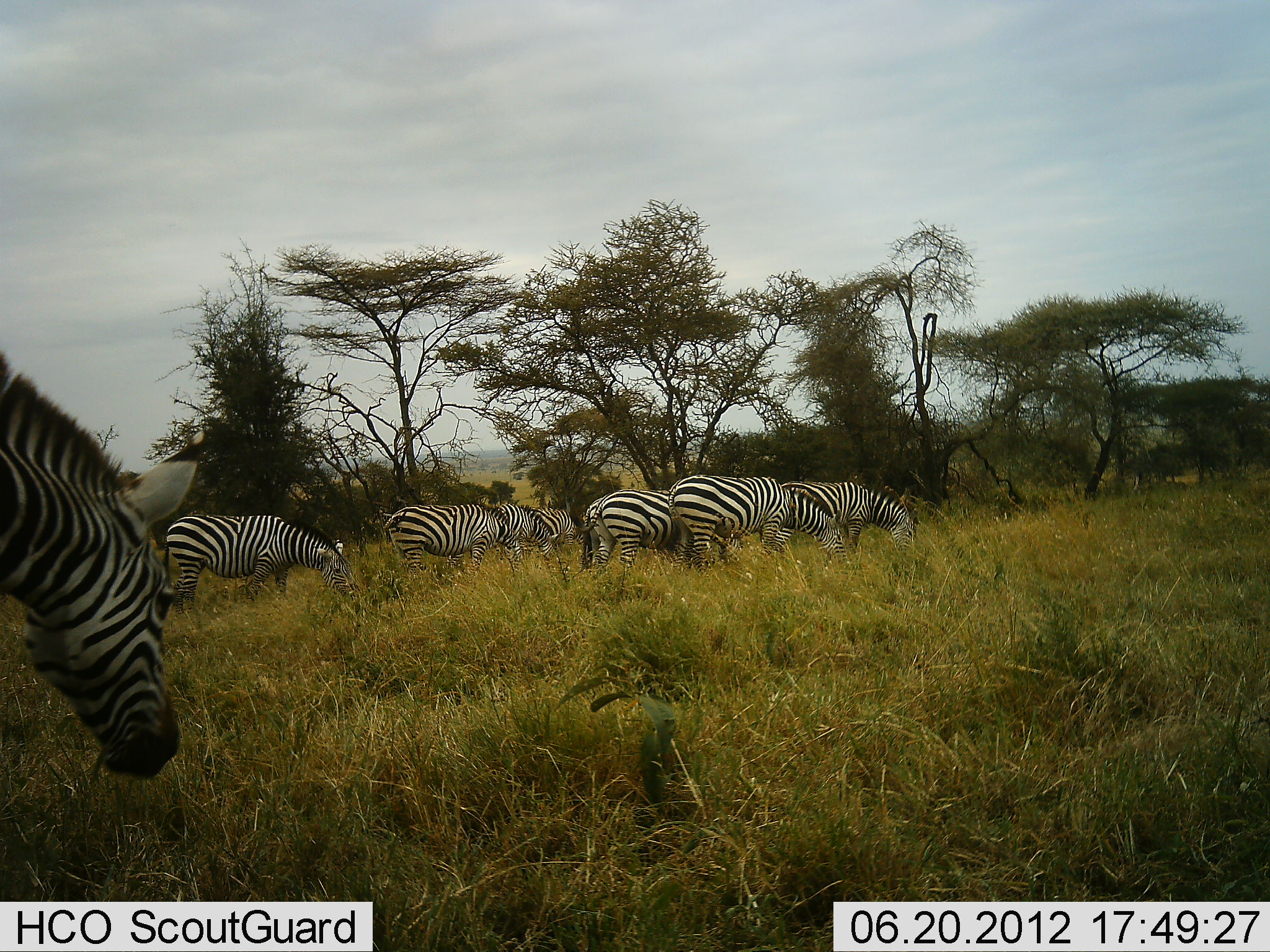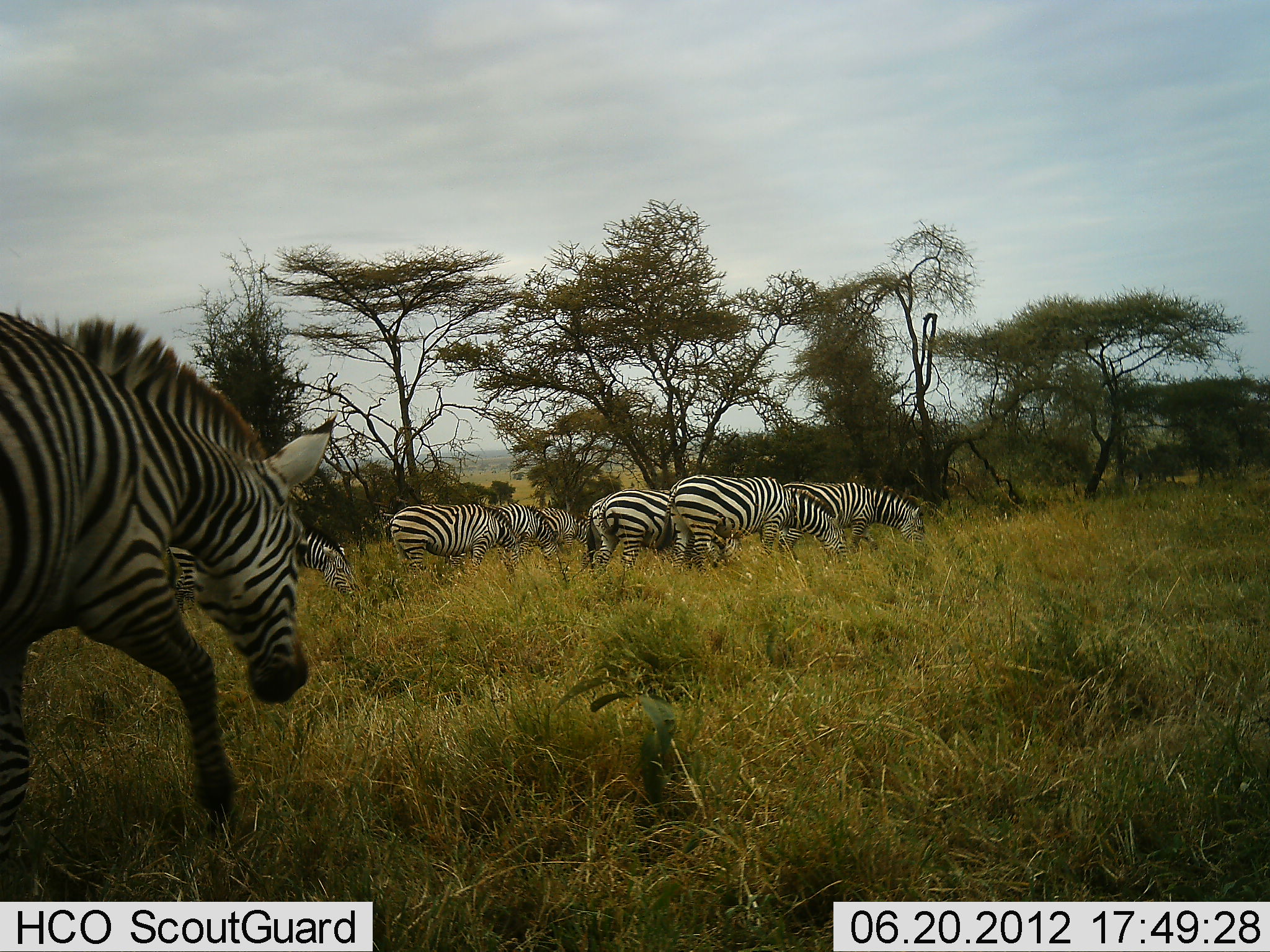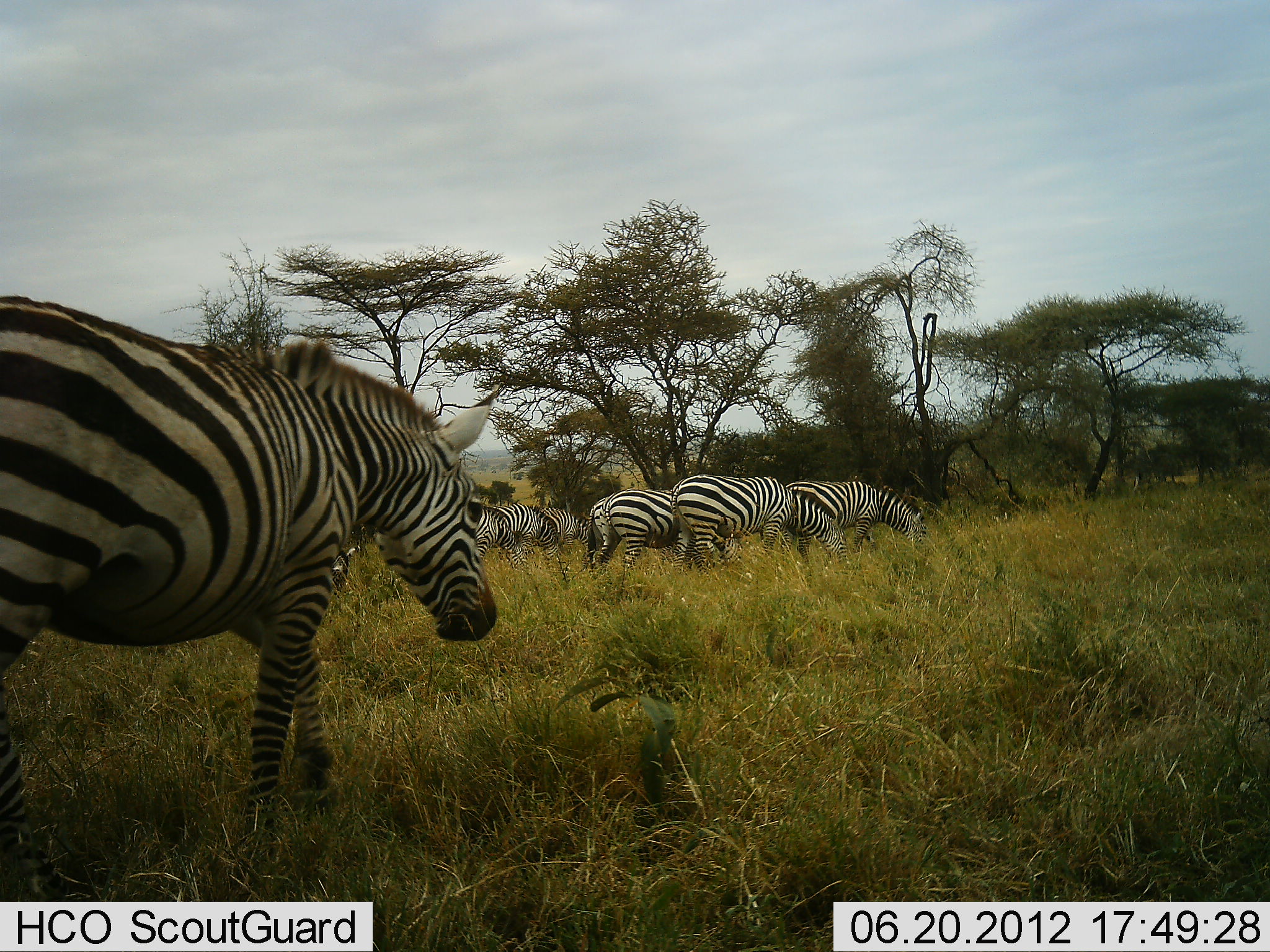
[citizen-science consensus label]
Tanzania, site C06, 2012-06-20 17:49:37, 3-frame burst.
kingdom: Animalia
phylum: Chordata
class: Mammalia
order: Perissodactyla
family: Equidae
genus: Equus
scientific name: Equus quagga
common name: plains zebra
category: zebra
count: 9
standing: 10%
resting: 0%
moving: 70%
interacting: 0%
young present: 0%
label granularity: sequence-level